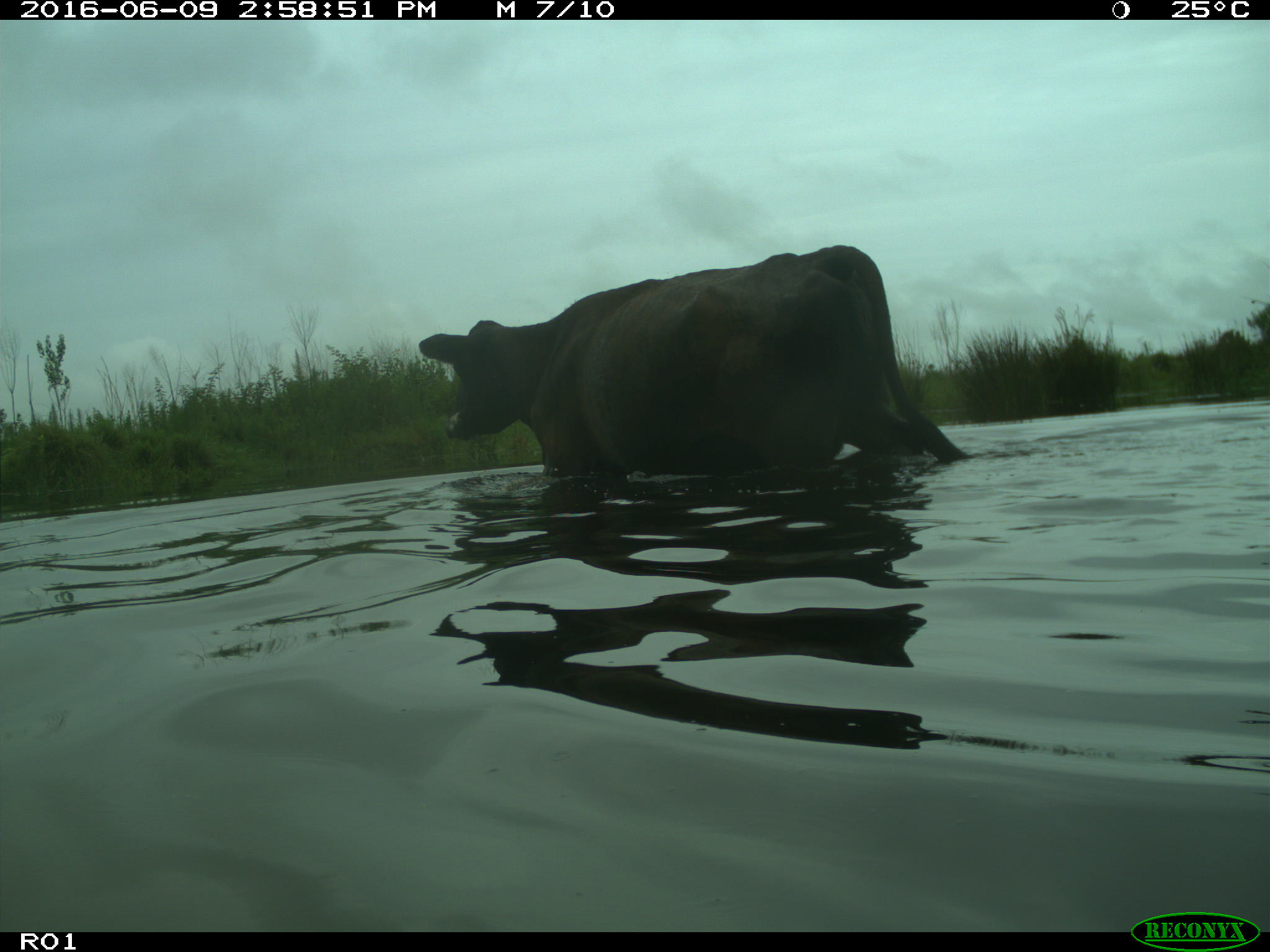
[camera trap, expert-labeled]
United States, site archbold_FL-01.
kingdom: Animalia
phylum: Chordata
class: Mammalia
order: Artiodactyla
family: Bovidae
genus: Bos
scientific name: Bos taurus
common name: domestic cow